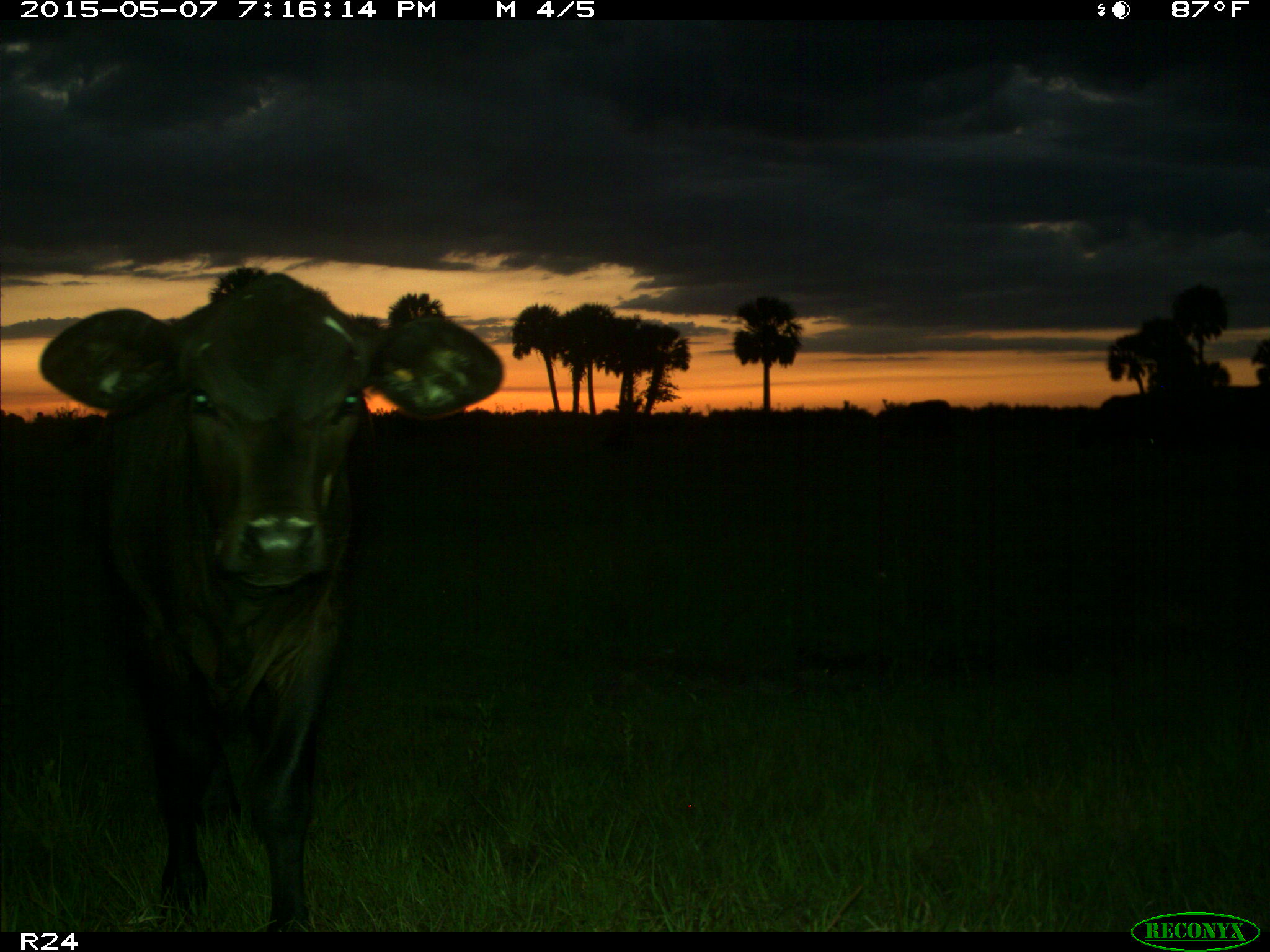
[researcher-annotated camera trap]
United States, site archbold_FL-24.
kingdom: Animalia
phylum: Chordata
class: Mammalia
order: Artiodactyla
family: Bovidae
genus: Bos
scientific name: Bos taurus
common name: domestic cow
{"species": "Bos taurus (domestic cow)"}